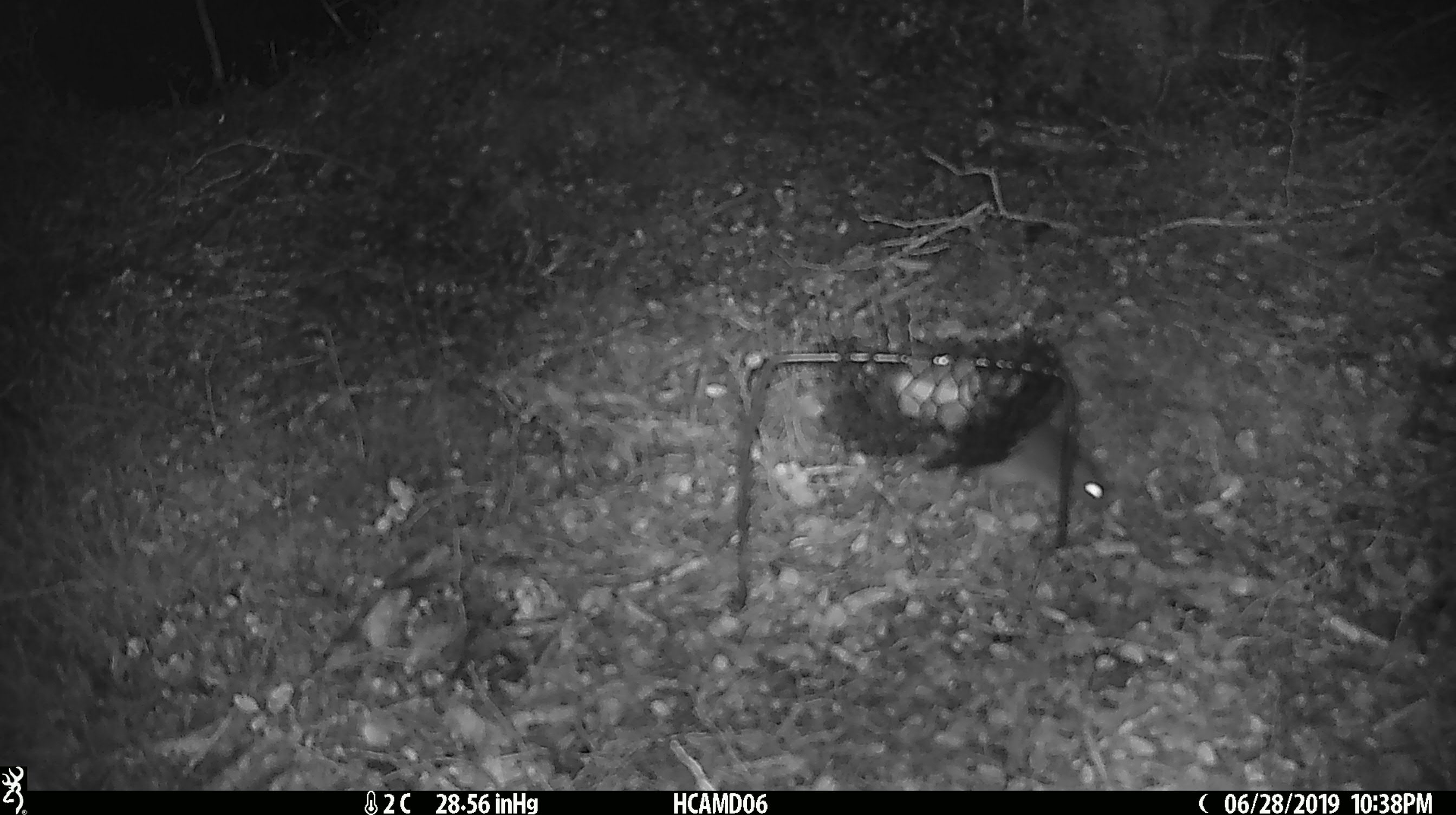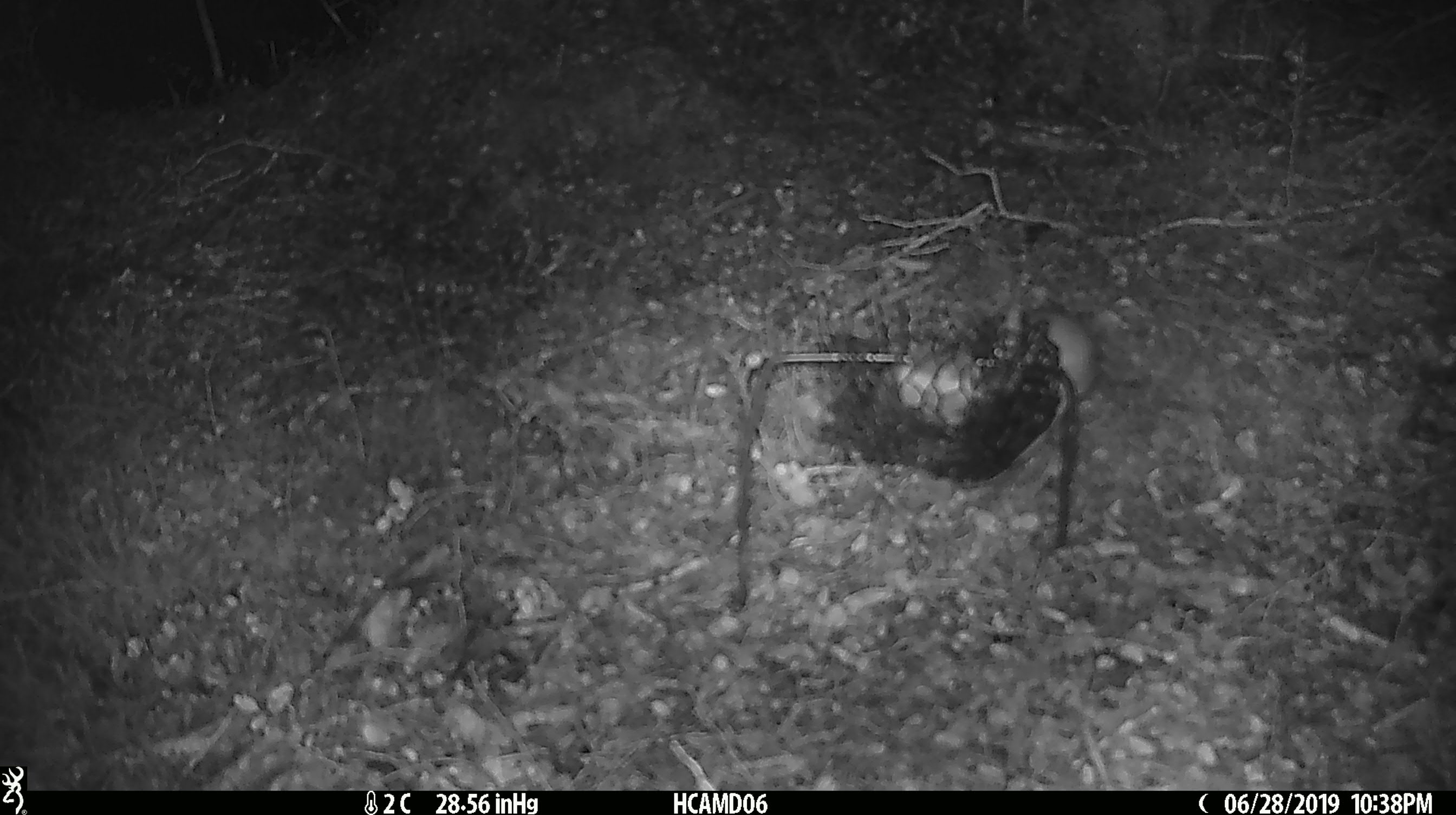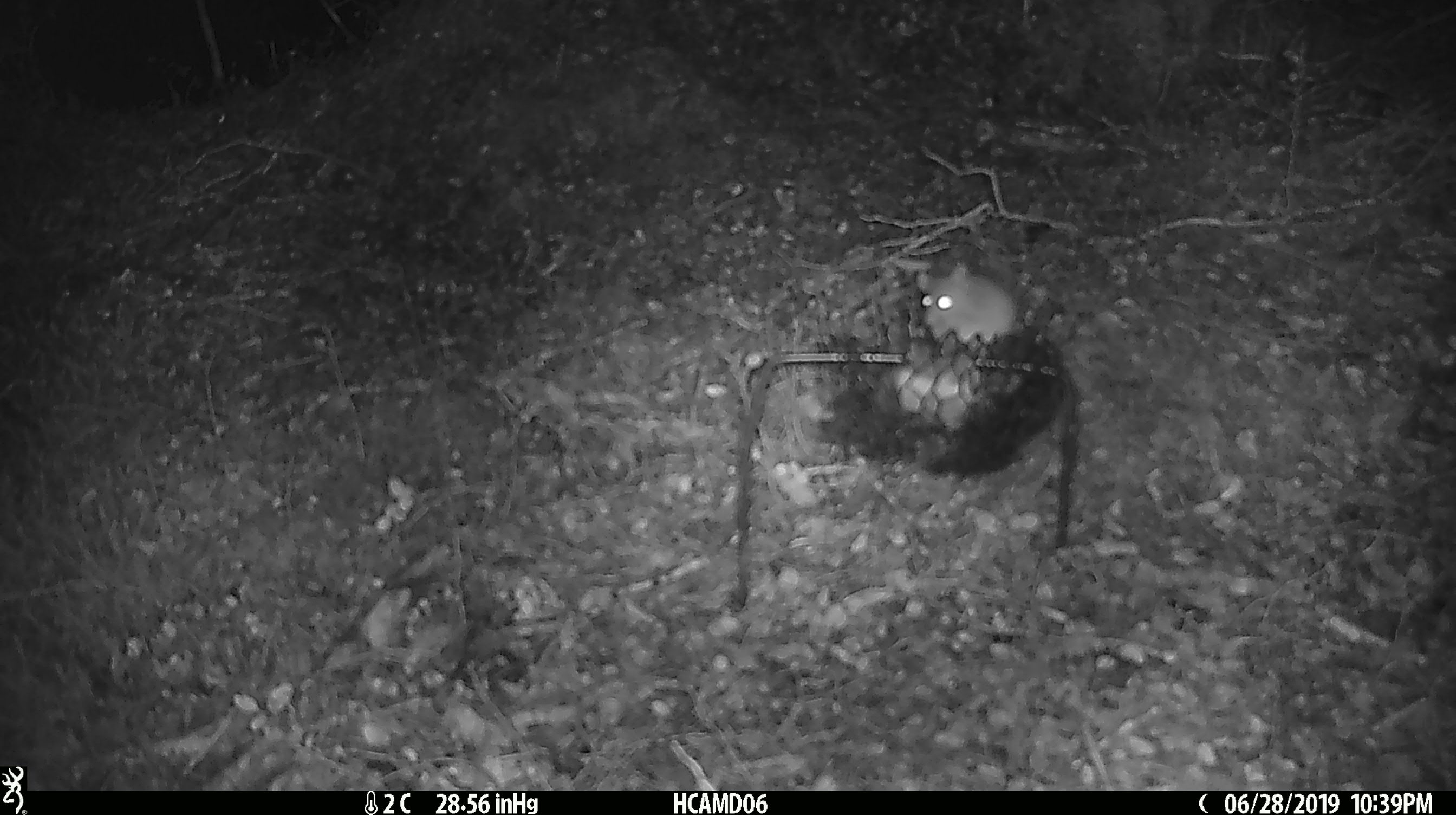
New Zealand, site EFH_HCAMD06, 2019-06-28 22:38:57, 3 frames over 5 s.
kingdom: Animalia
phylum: Chordata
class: Mammalia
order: Rodentia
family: Muridae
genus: Mus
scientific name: Mus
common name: mouse